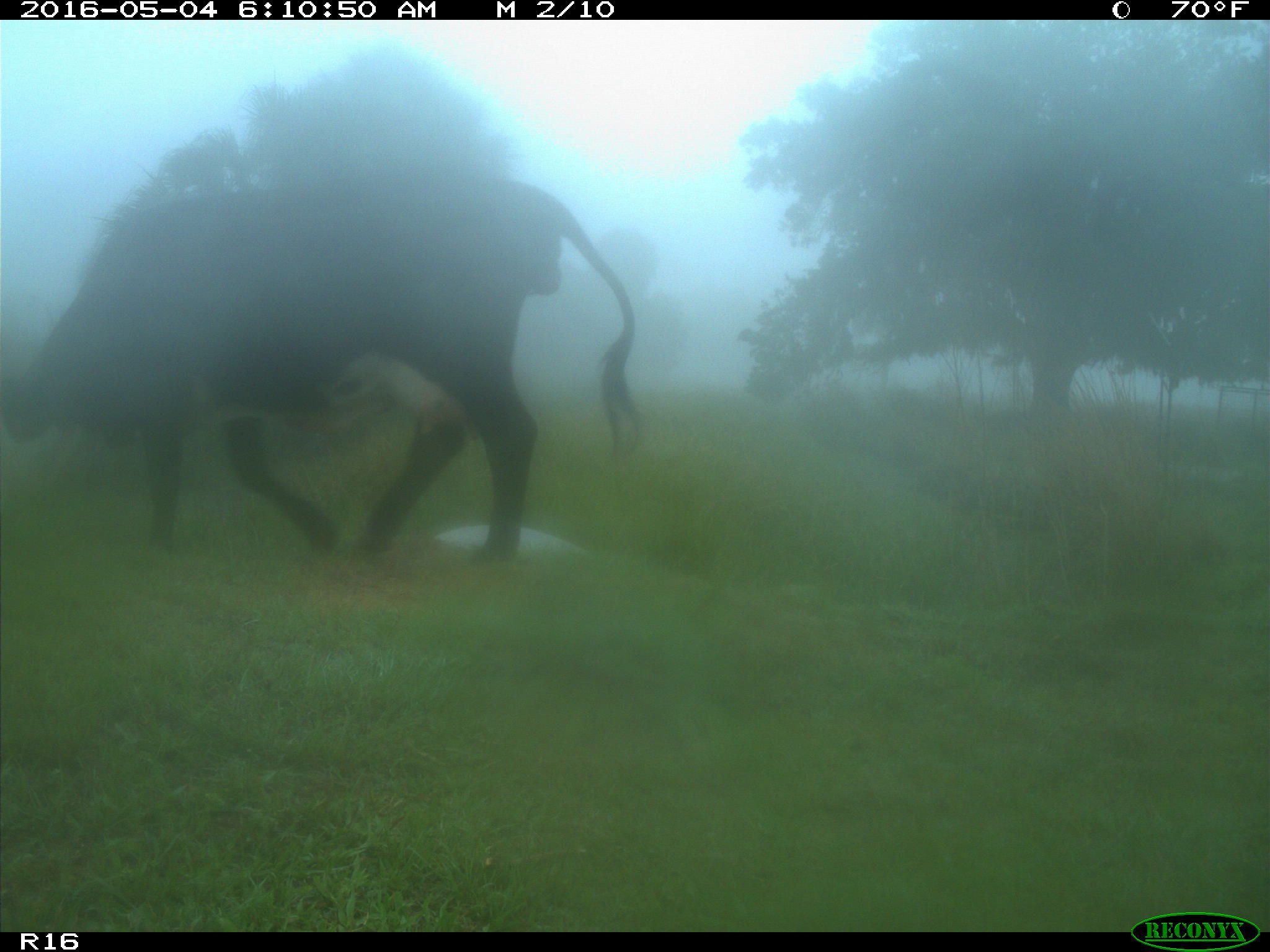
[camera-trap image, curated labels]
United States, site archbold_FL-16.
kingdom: Animalia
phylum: Chordata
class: Mammalia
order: Artiodactyla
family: Bovidae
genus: Bos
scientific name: Bos taurus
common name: domestic cow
Bos taurus (domestic cow).